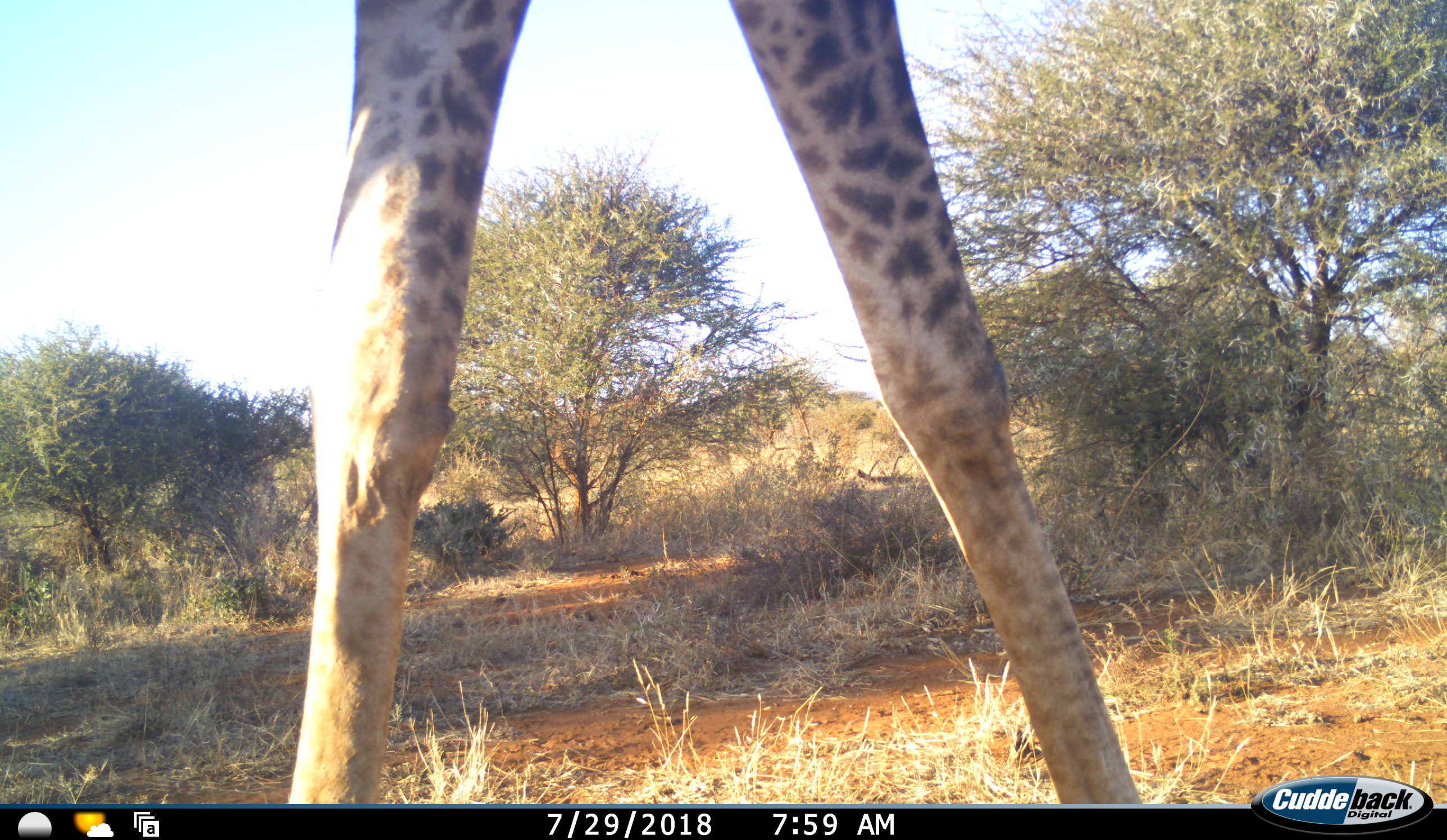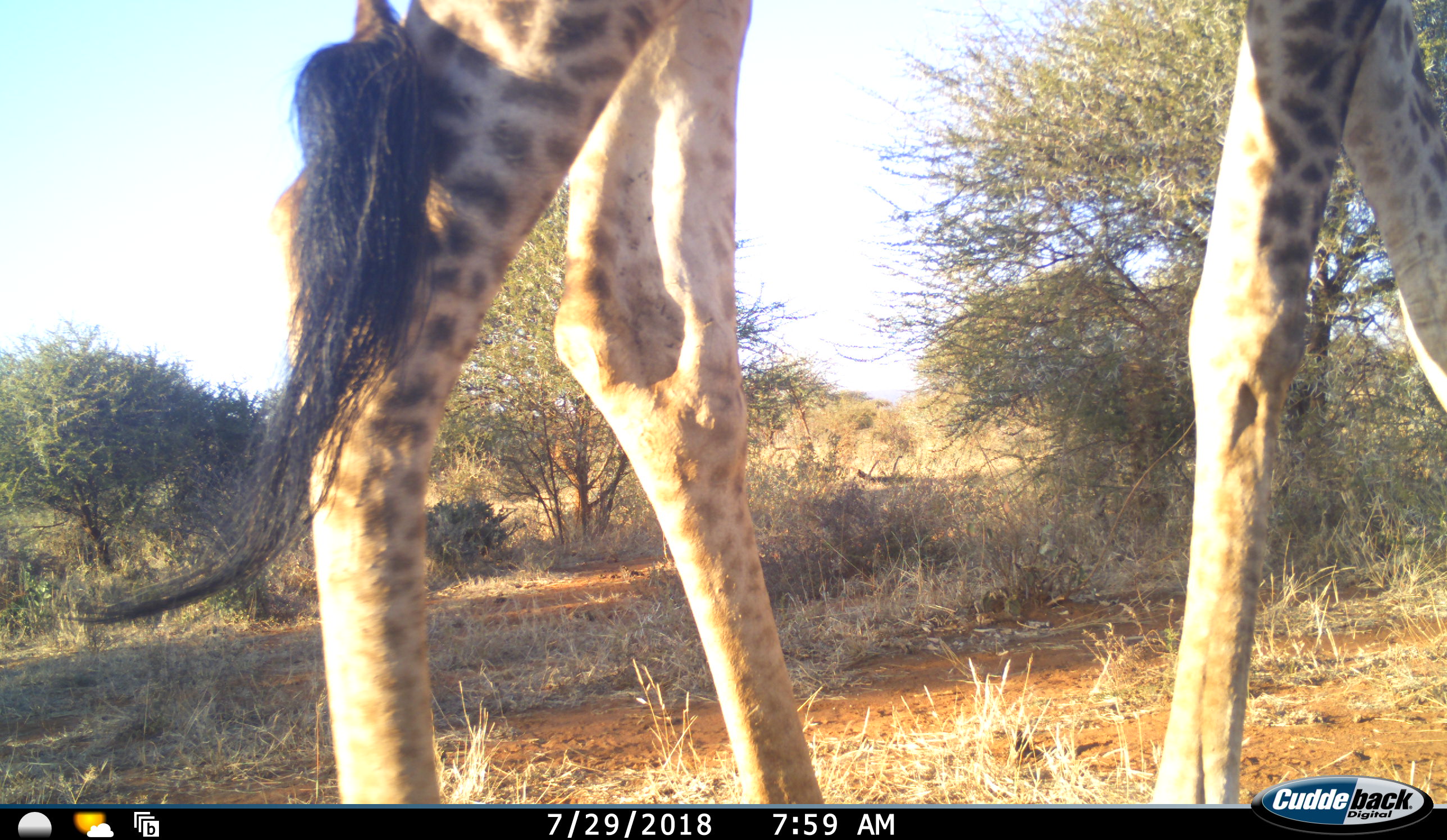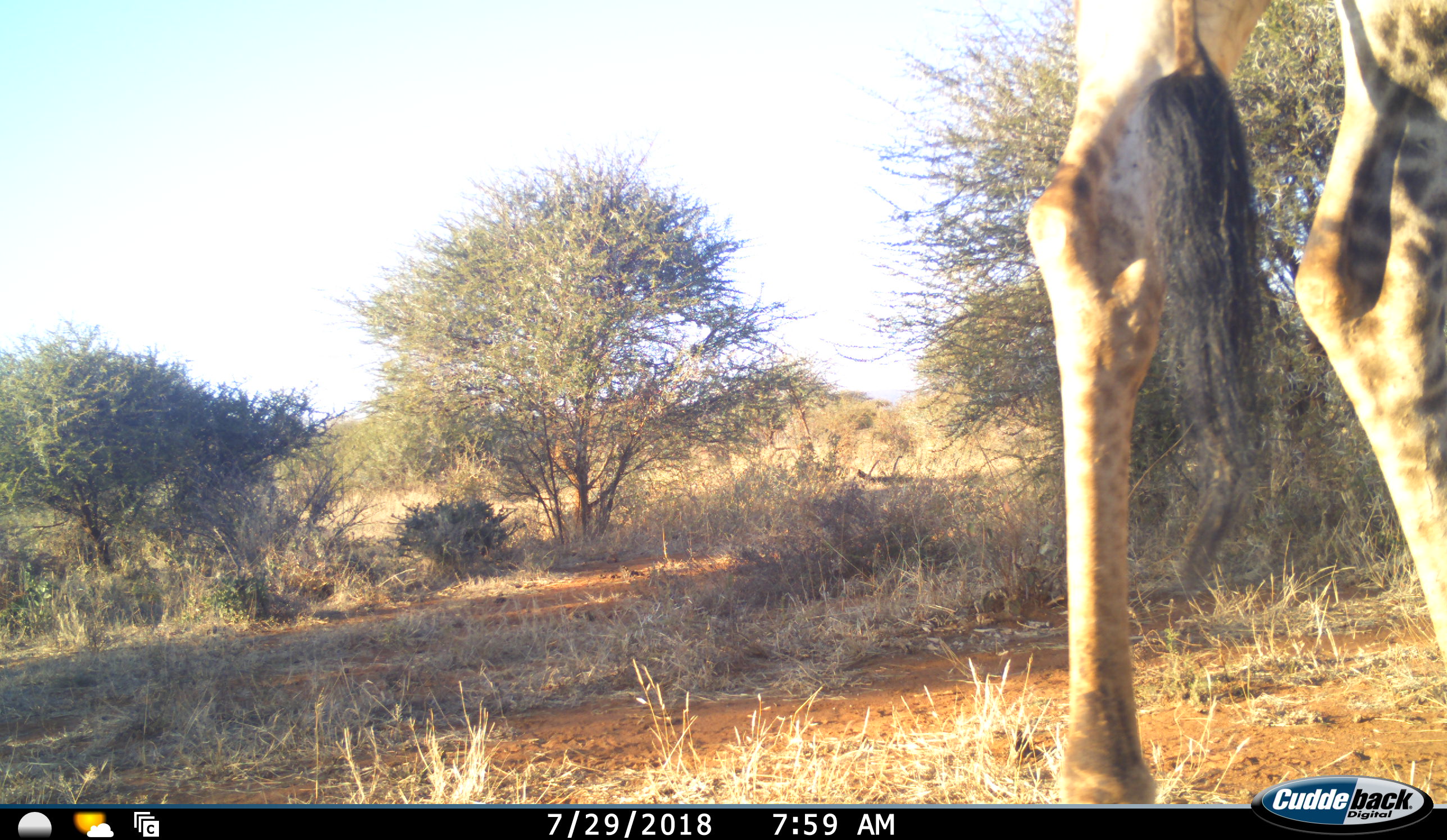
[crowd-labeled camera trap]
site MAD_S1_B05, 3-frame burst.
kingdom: Animalia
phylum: Chordata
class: Mammalia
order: Artiodactyla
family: Giraffidae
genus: Giraffa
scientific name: Giraffa camelopardalis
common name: giraffe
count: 1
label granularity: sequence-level